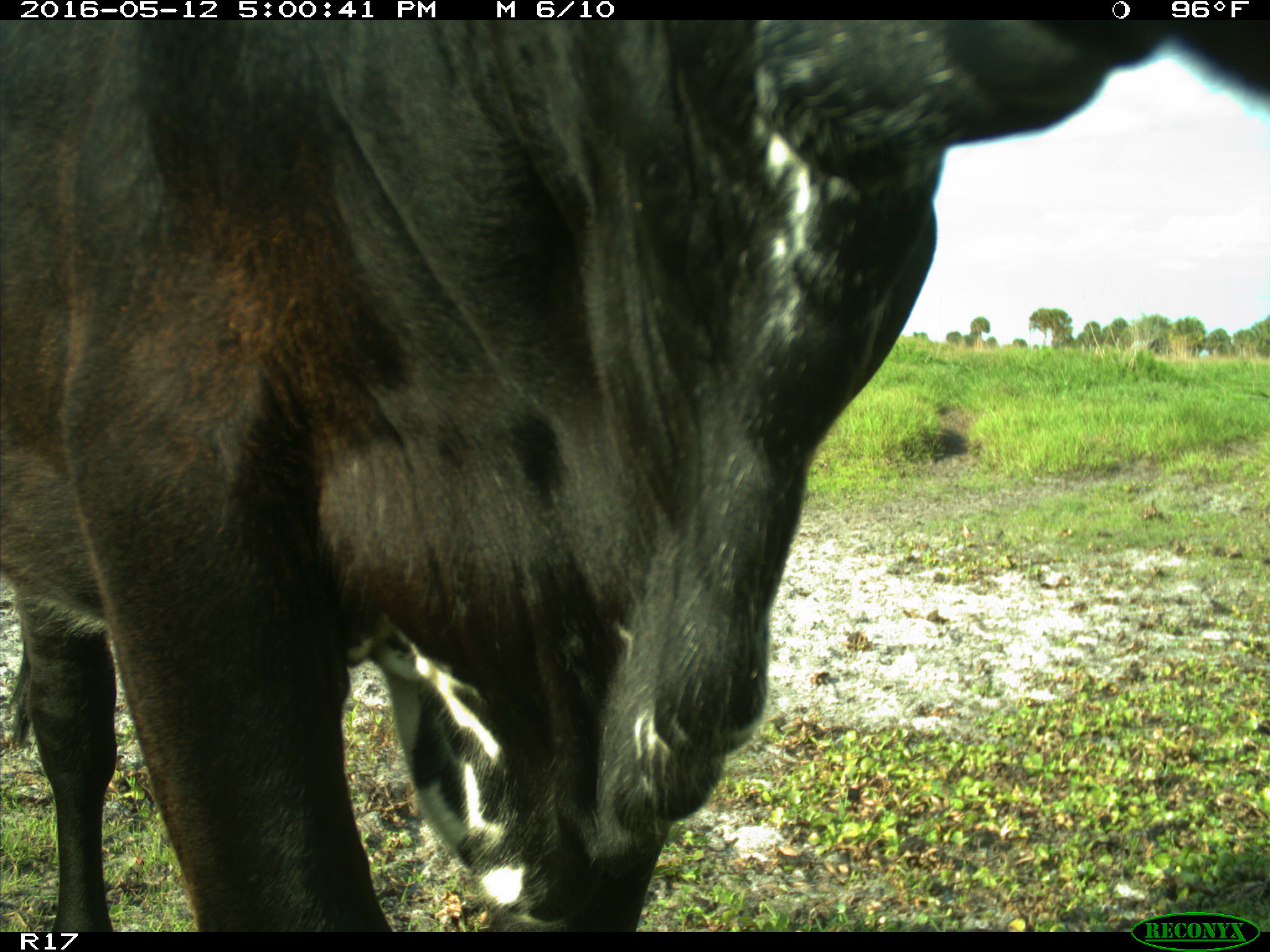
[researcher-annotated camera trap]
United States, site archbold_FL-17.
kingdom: Animalia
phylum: Chordata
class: Mammalia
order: Artiodactyla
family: Bovidae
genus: Bos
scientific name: Bos taurus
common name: domestic cow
Bos taurus (domestic cow).